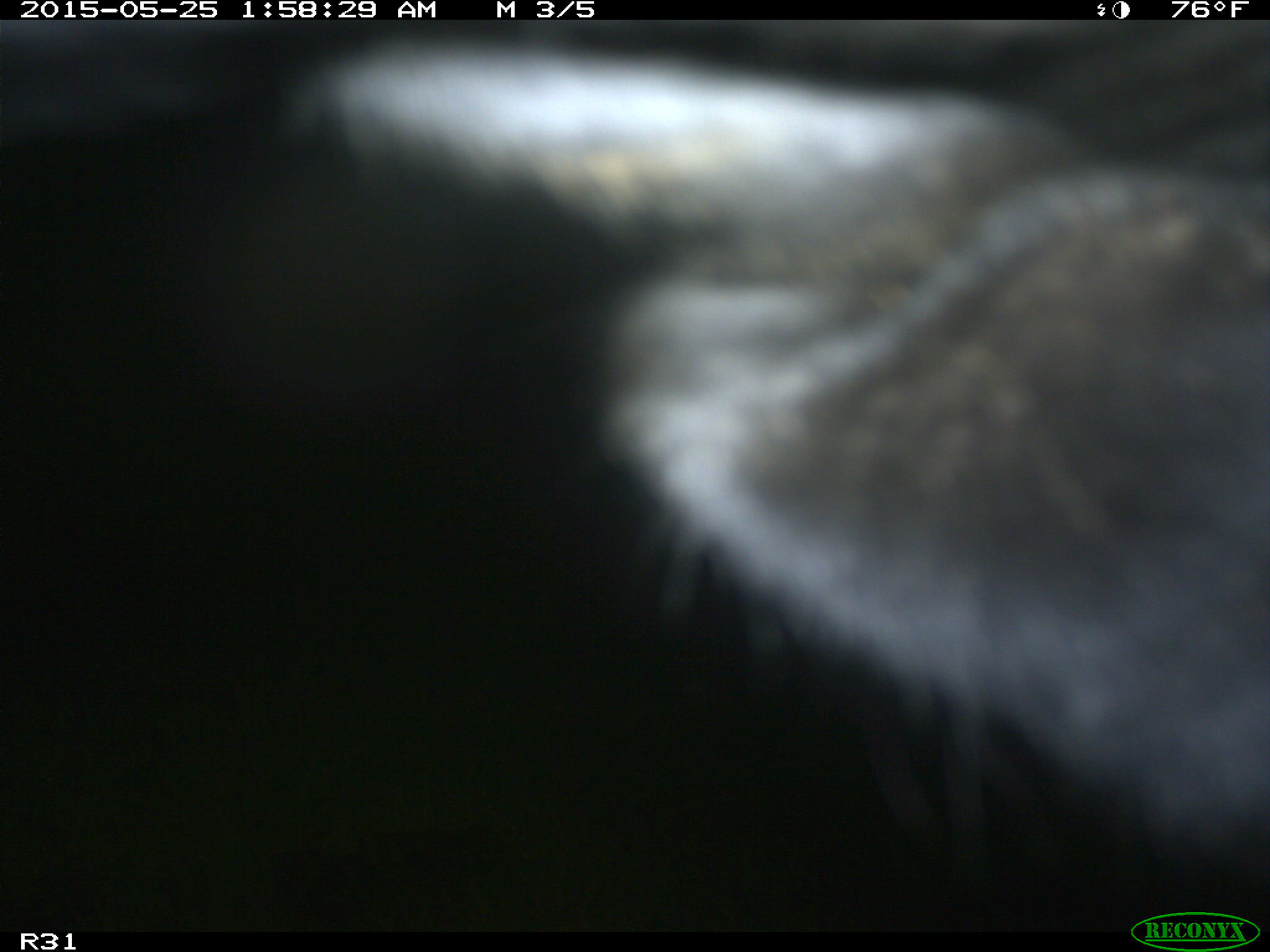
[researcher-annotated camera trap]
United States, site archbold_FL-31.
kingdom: Animalia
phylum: Chordata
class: Mammalia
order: Artiodactyla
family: Bovidae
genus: Bos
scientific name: Bos taurus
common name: domestic cow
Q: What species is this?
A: Bos taurus (domestic cow).